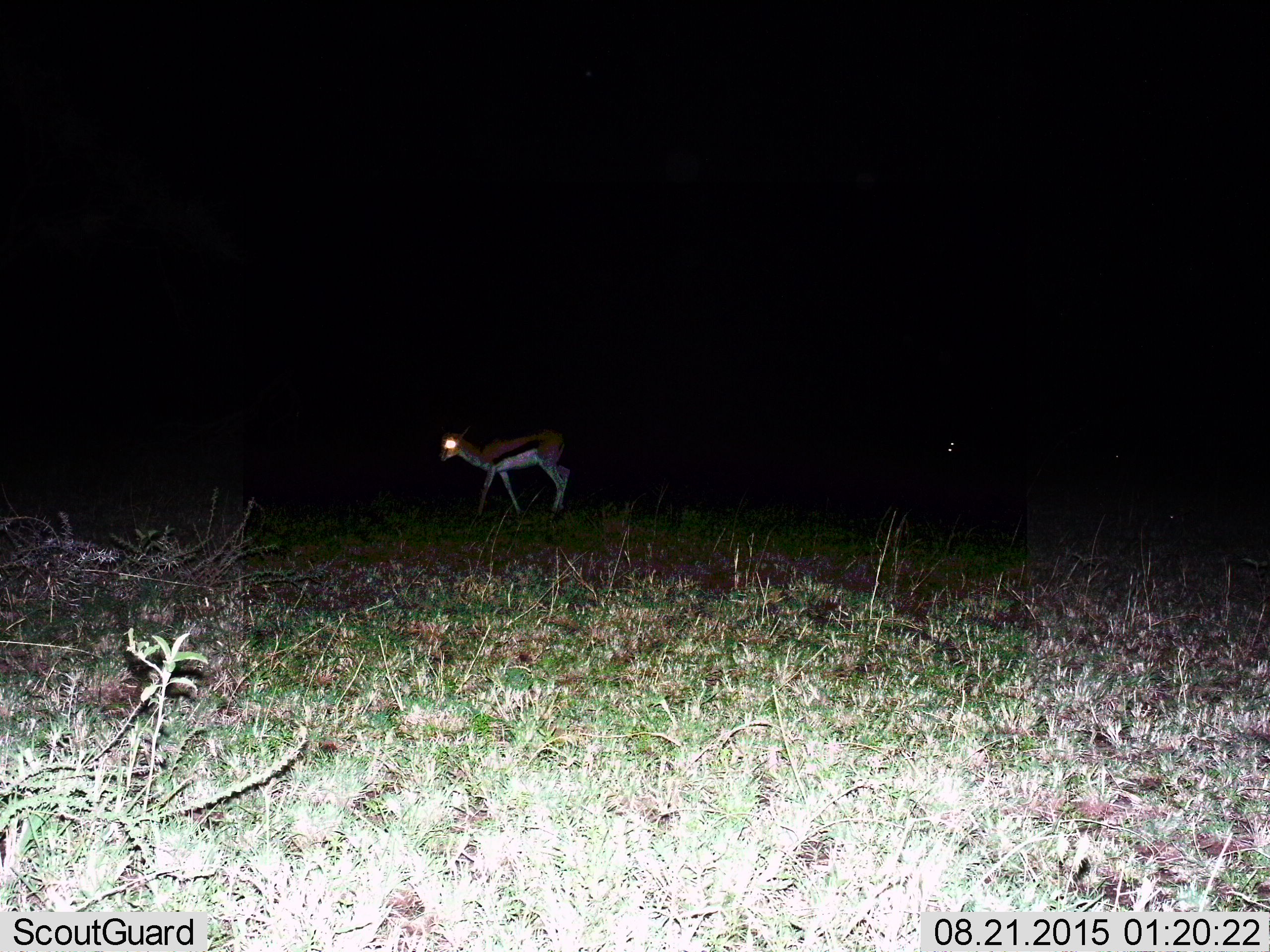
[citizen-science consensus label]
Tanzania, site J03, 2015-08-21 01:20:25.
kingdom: Animalia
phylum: Chordata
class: Mammalia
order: Artiodactyla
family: Bovidae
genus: Eudorcas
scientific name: Eudorcas thomsonii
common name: thomson's gazelle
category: gazellethomsons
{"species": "gazellethomsons (thomson's gazelle) (Eudorcas thomsonii)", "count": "1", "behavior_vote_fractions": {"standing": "50%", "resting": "0%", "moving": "60%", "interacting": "0%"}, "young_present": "0%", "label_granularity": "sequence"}